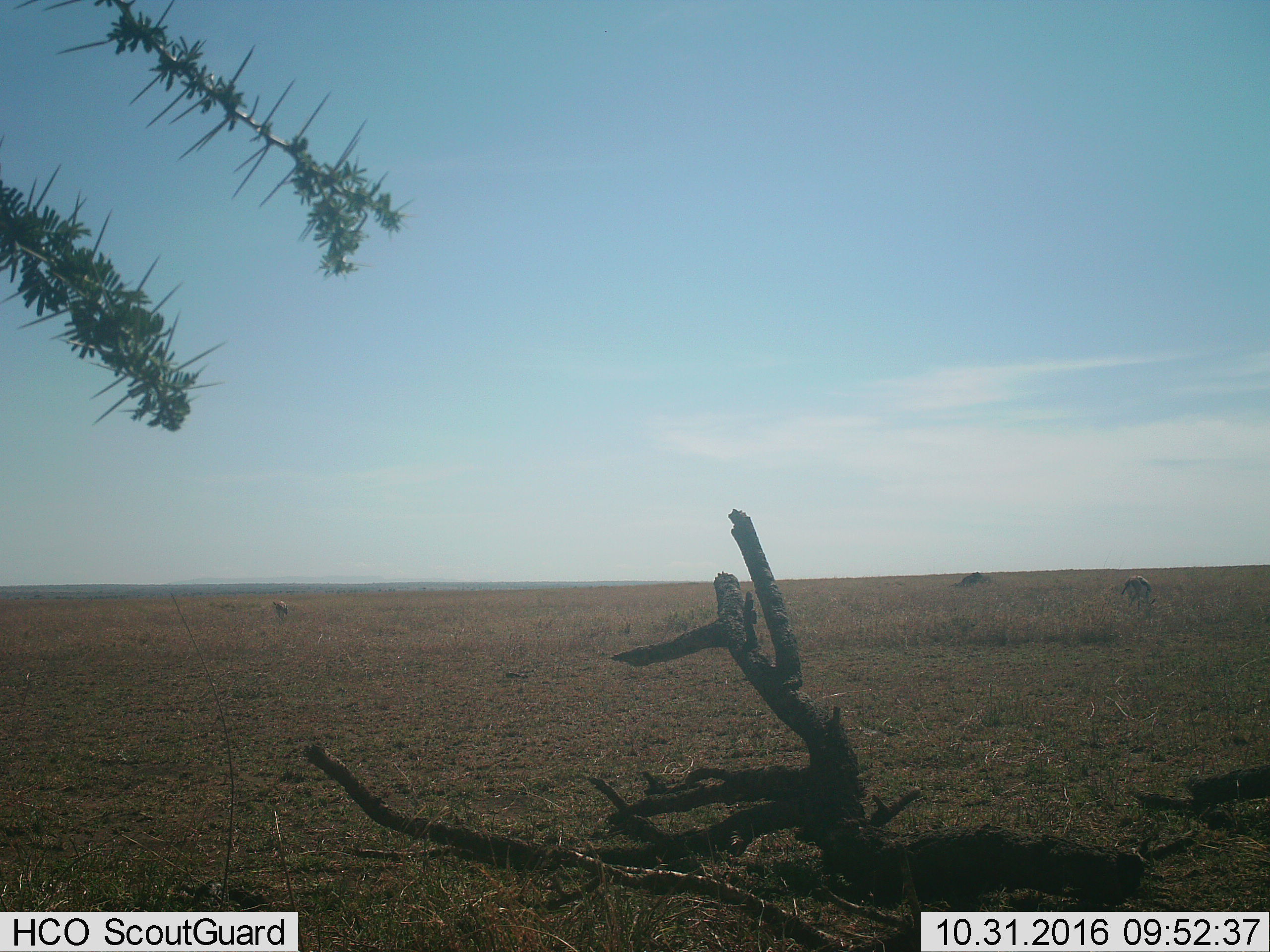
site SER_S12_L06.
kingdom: Animalia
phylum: Chordata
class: Mammalia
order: Artiodactyla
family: Bovidae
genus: Eudorcas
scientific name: Eudorcas thomsonii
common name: thomson's gazelle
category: gazellethomsons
Gazellethomsons (thomson's gazelle) (Eudorcas thomsonii), count 2. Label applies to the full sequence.